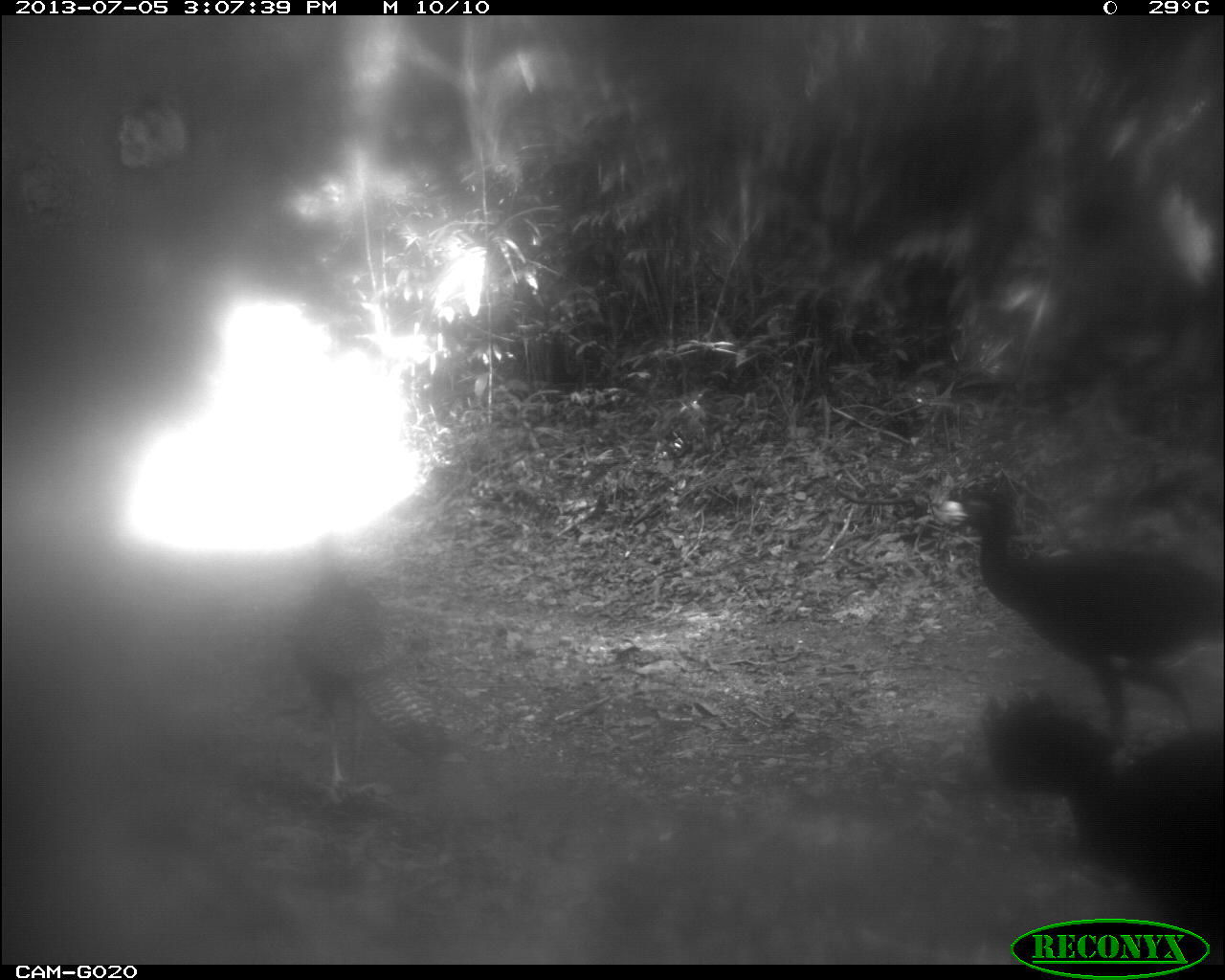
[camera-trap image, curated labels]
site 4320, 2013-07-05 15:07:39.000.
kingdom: Animalia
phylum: Chordata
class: Aves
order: Galliformes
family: Cracidae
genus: Crax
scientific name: Crax rubra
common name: great curassow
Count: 4.